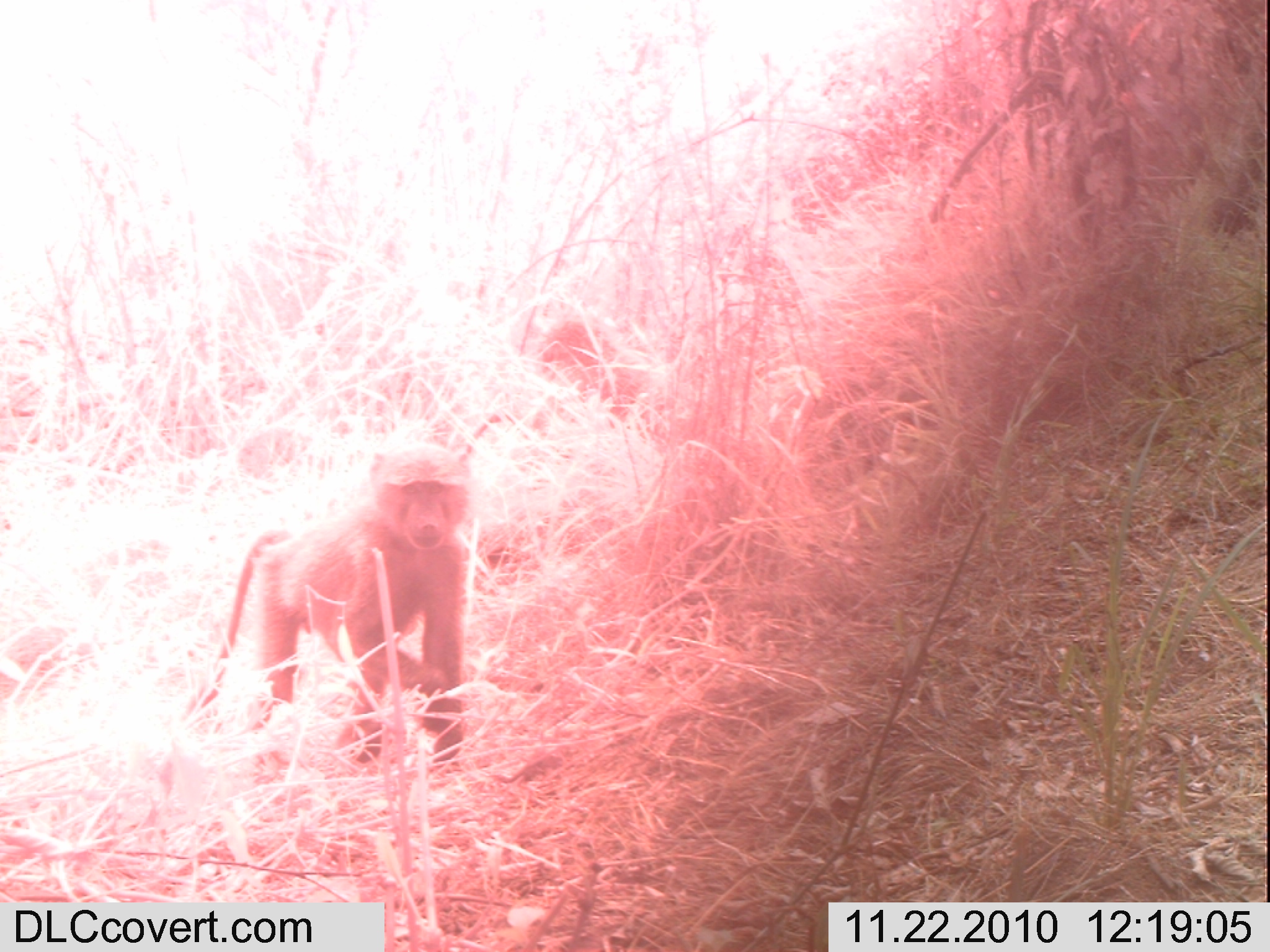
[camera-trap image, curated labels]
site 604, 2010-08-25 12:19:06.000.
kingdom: Animalia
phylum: Chordata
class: Mammalia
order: Primates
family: Cercopithecidae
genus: Papio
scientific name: Papio anubis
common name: olive baboon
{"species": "Papio anubis (olive baboon)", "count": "2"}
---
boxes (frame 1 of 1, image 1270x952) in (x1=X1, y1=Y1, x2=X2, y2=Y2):
papio anubis: (x1=206, y1=436, x2=472, y2=762); (x1=0, y1=623, x2=99, y2=714)